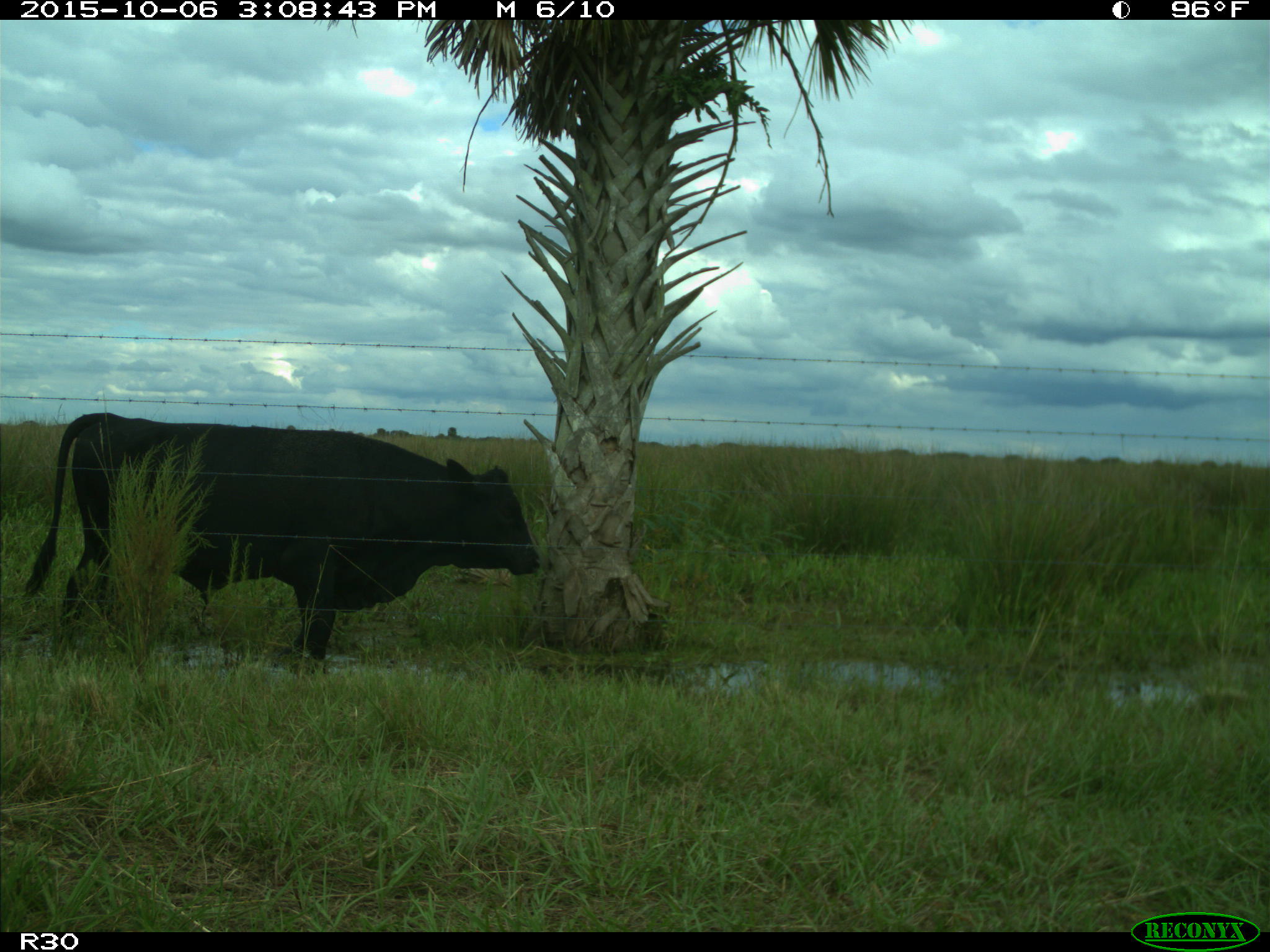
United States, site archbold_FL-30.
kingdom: Animalia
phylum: Chordata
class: Mammalia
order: Artiodactyla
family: Bovidae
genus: Bos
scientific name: Bos taurus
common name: domestic cow